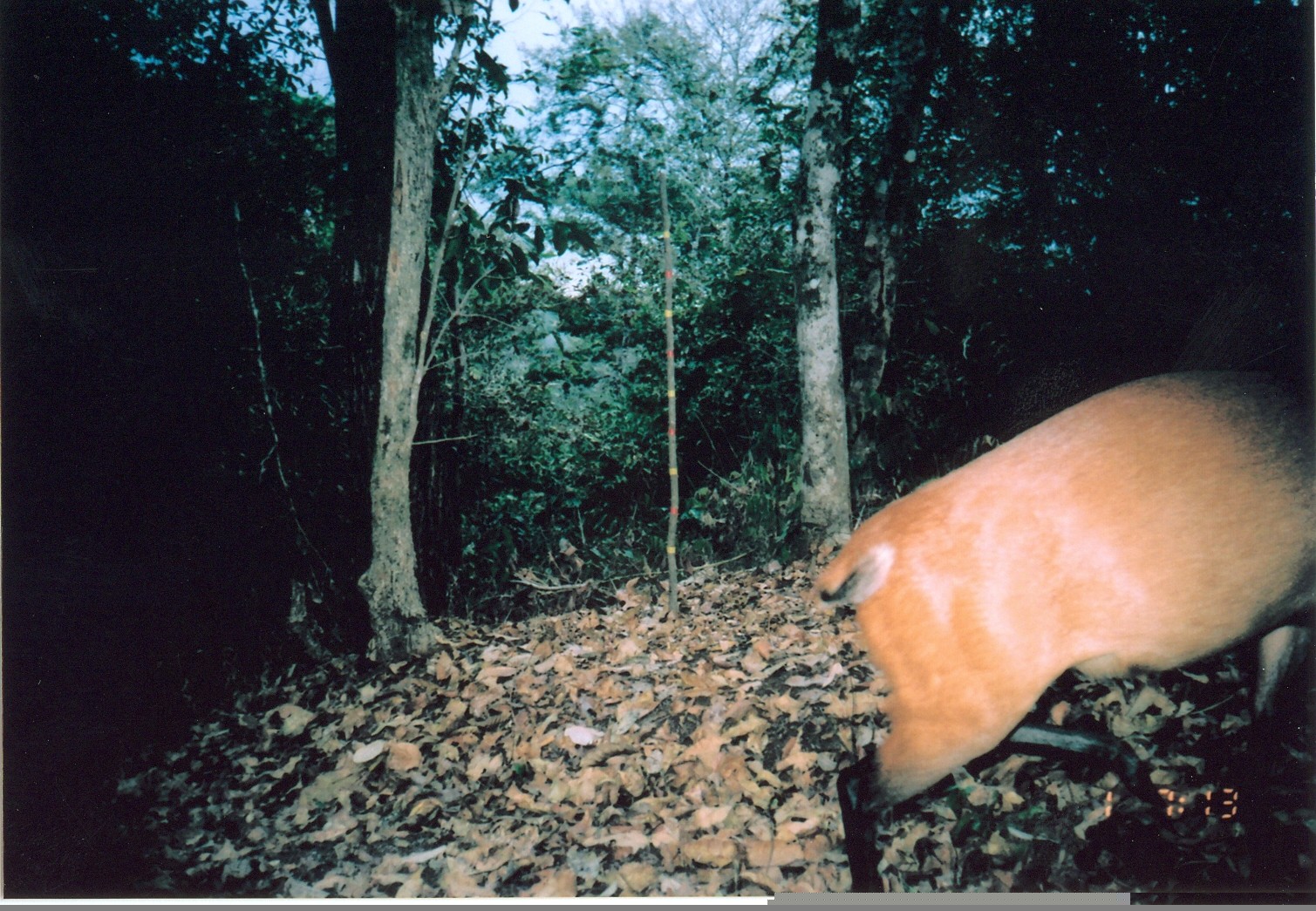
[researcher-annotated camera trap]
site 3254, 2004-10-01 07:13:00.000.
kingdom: Animalia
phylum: Chordata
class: Mammalia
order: Artiodactyla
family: Bovidae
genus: Cephalophus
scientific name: Cephalophus harveyi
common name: harvey's duiker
Cephalophus harveyi (harvey's duiker), count 1.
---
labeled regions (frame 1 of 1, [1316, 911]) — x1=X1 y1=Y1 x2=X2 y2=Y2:
cephalophus harveyi: x1=808 y1=360 x2=1316 y2=891